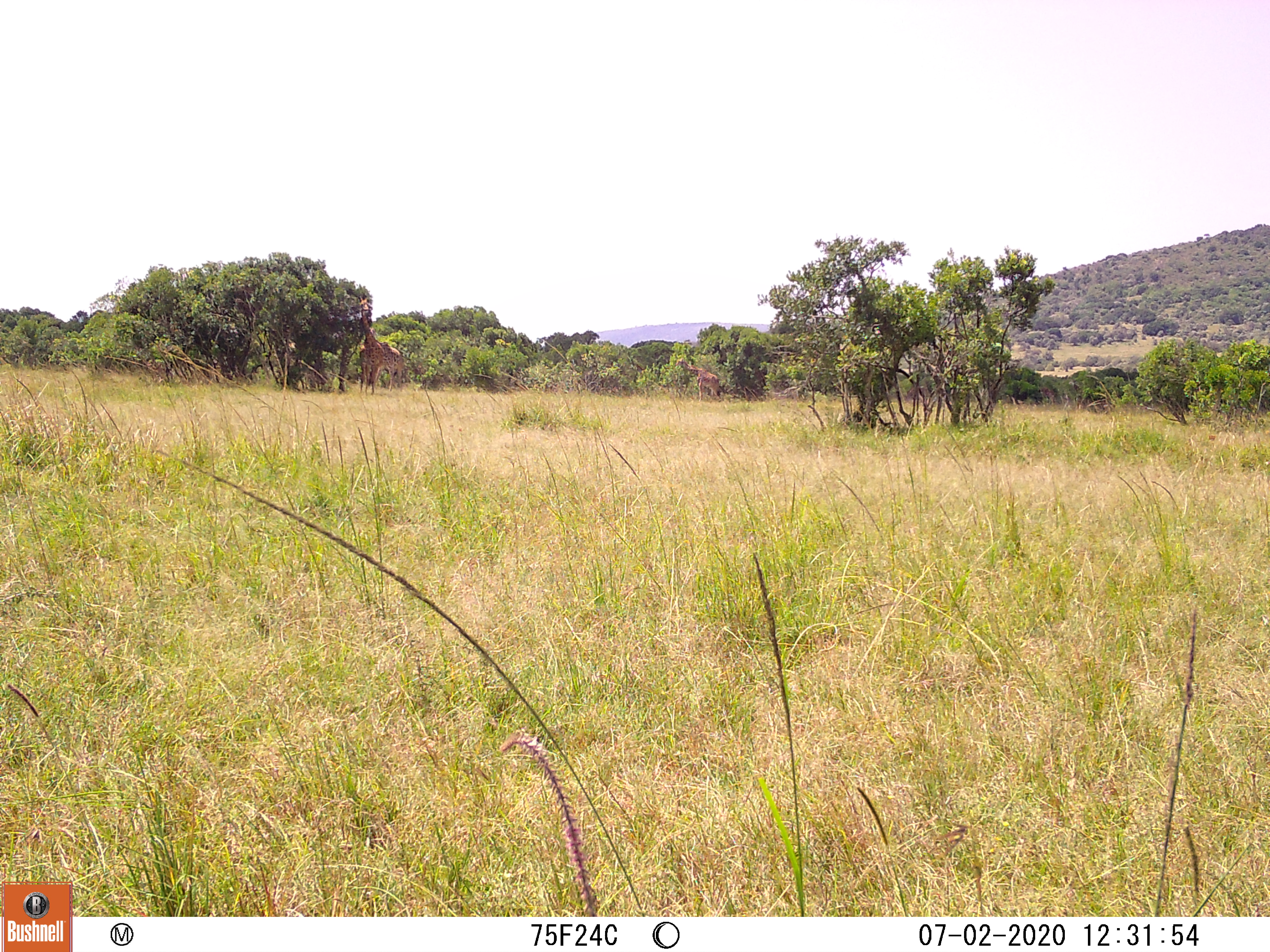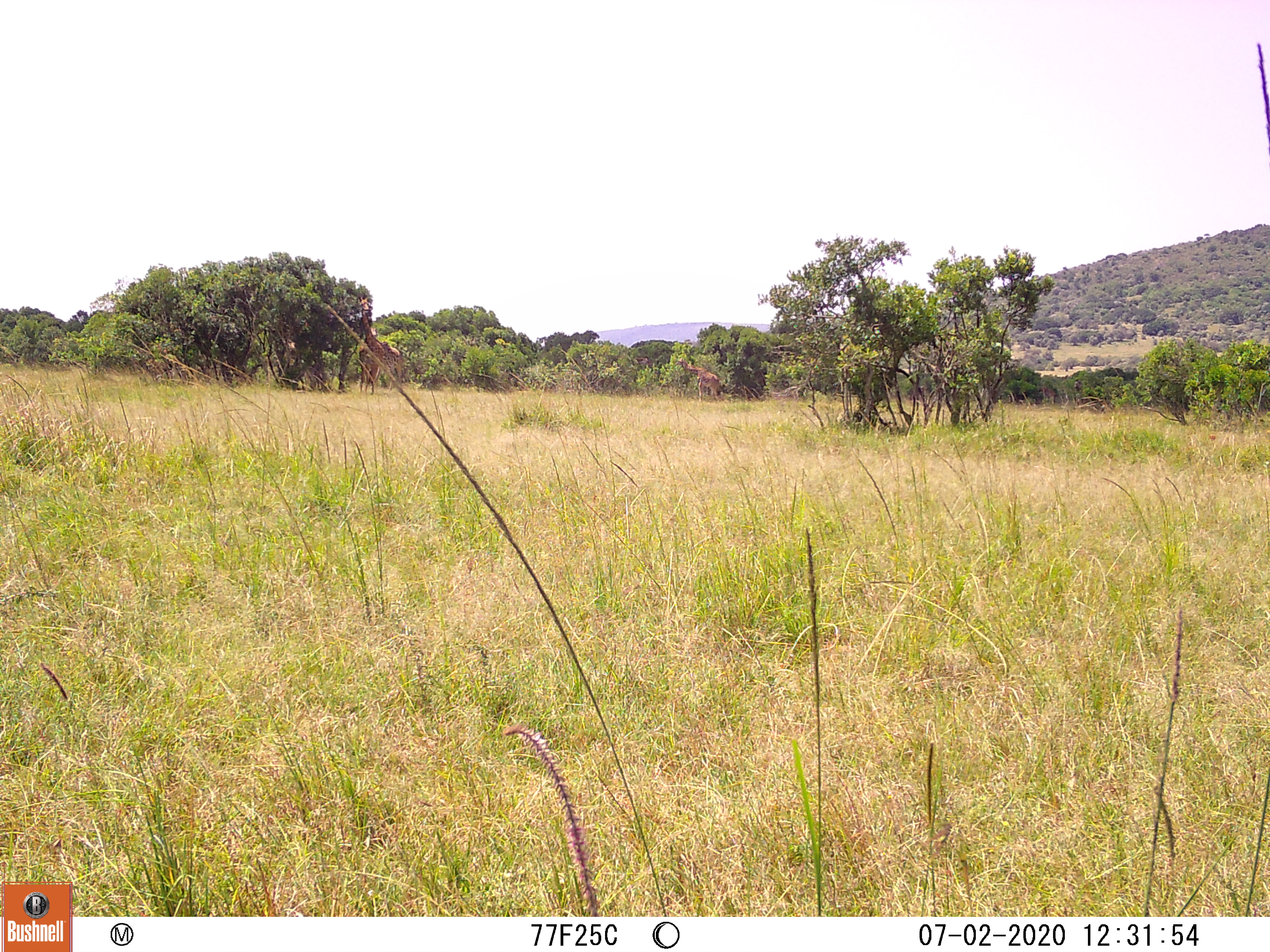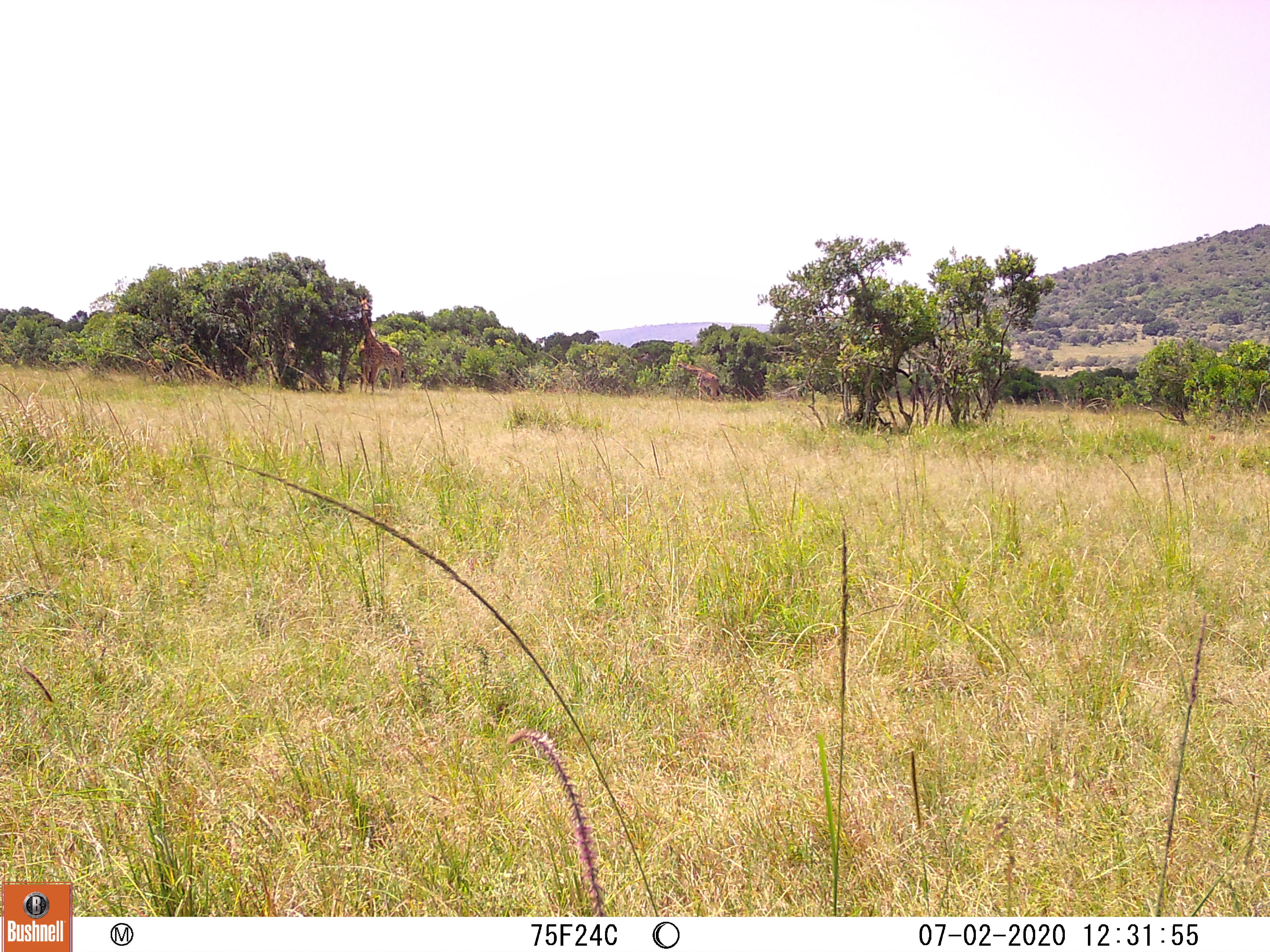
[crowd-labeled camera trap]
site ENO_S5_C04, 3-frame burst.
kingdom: Animalia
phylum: Chordata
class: Mammalia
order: Artiodactyla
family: Giraffidae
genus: Giraffa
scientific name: Giraffa camelopardalis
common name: giraffe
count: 2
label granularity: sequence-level